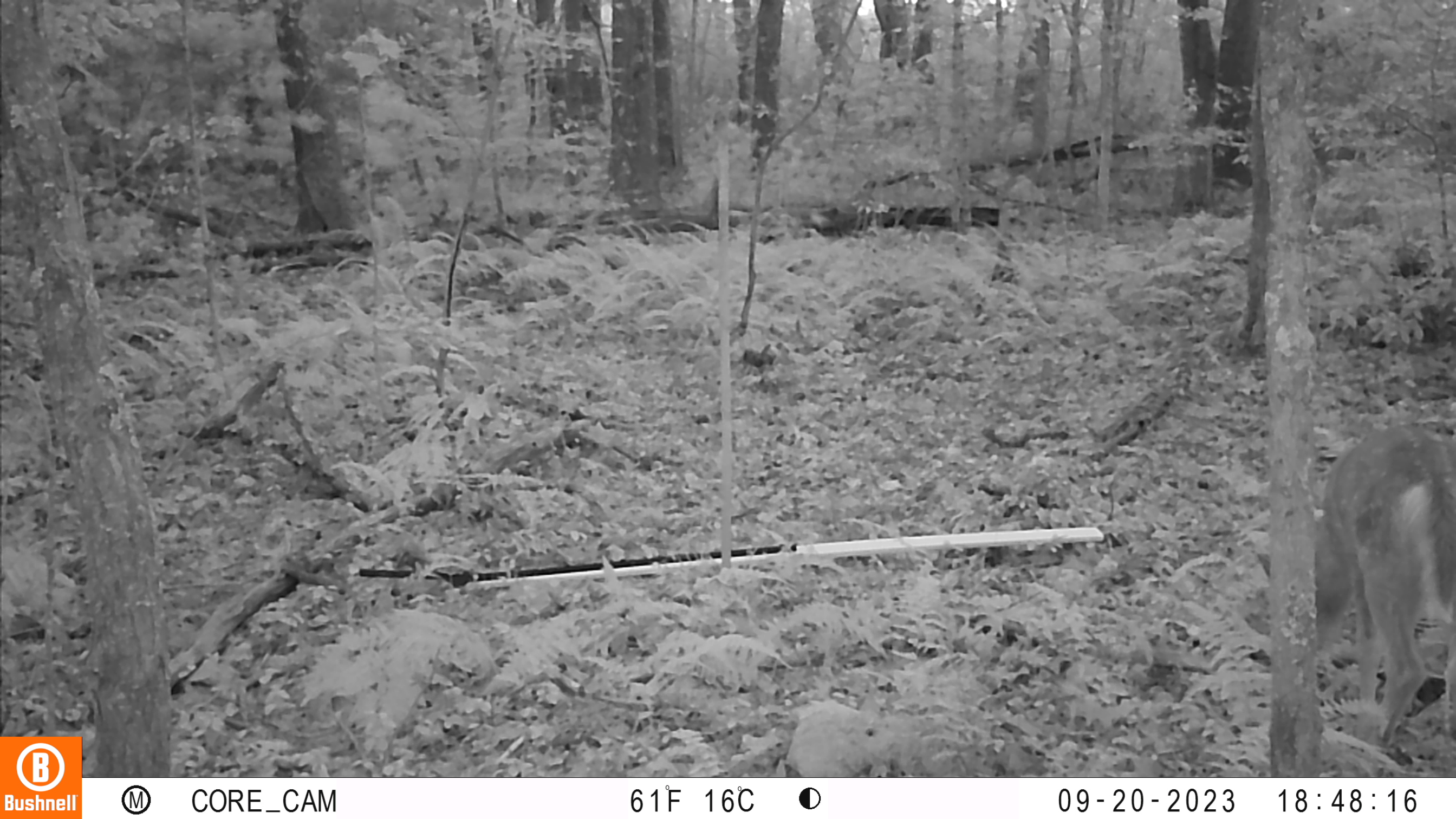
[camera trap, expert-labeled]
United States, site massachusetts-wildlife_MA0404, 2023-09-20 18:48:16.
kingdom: Animalia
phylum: Chordata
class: Mammalia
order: Artiodactyla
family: Cervidae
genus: Odocoileus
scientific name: Odocoileus virginianus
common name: white-tailed deer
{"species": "white-tailed deer (Odocoileus virginianus)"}